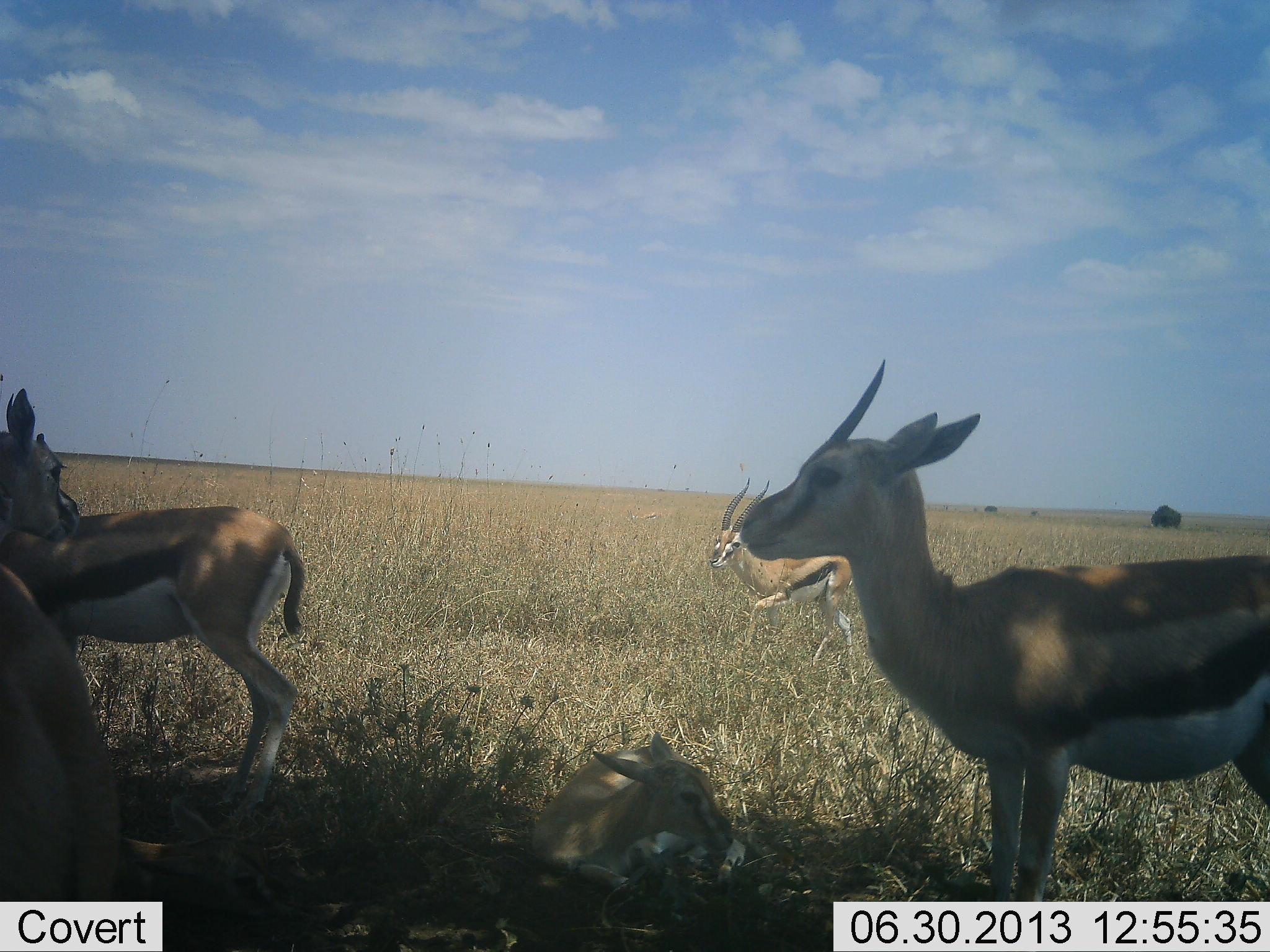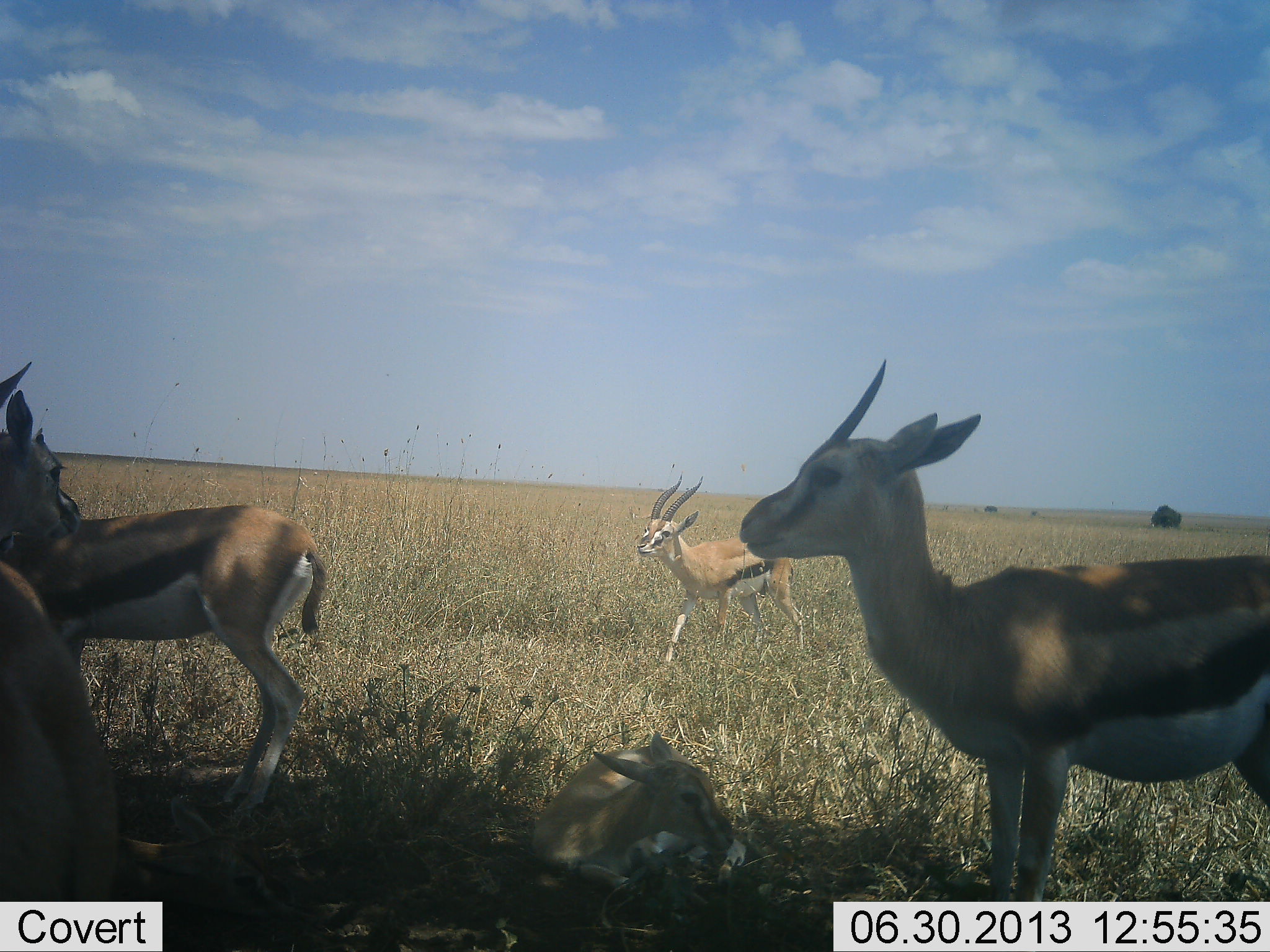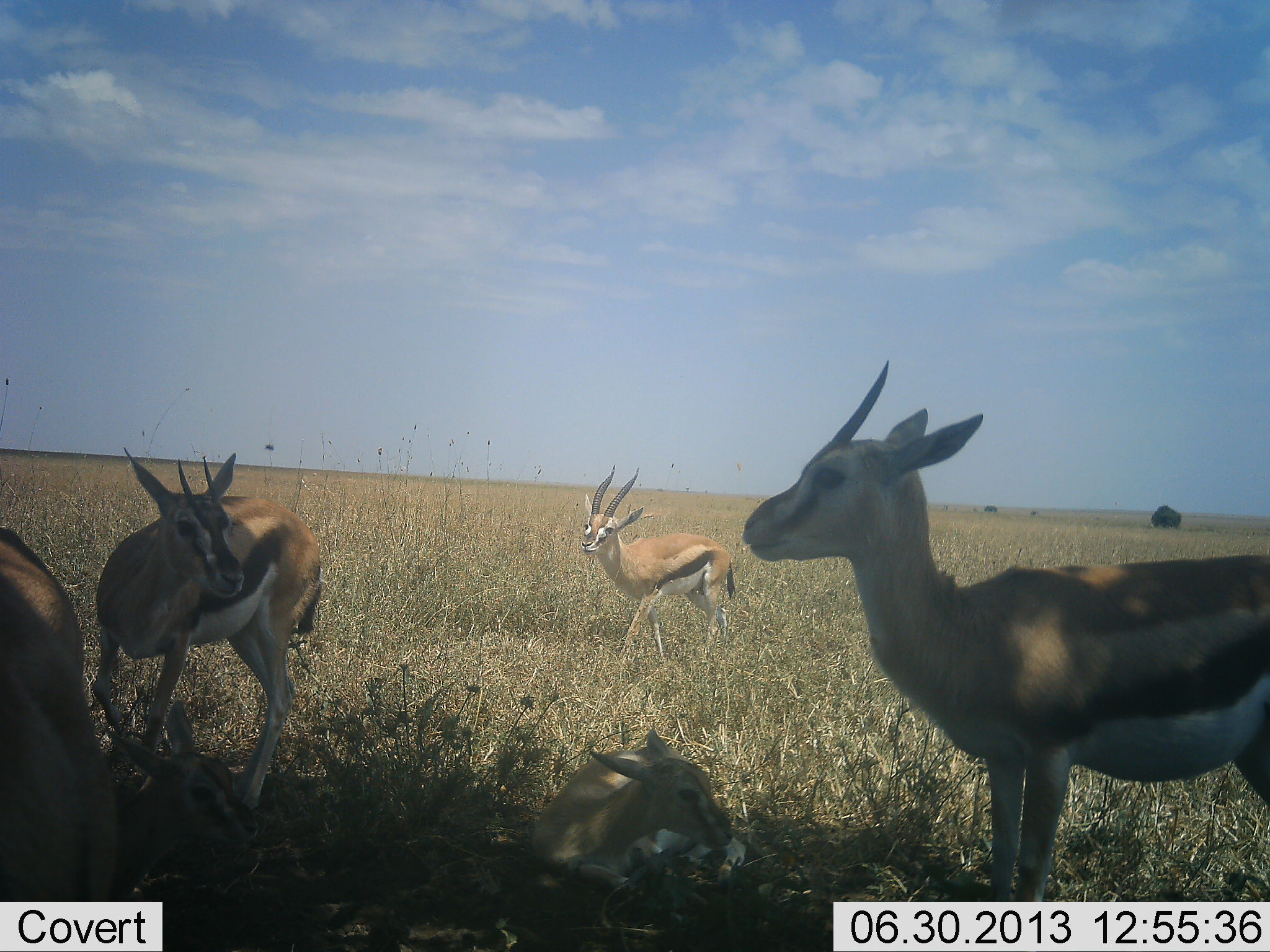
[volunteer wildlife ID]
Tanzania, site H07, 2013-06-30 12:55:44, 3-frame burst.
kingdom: Animalia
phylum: Chordata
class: Mammalia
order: Artiodactyla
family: Bovidae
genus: Eudorcas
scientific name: Eudorcas thomsonii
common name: thomson's gazelle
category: gazellethomsons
Gazellethomsons (thomson's gazelle) (Eudorcas thomsonii), count 5. Behavior (volunteer vote fractions): standing 85%, resting 46%, moving 77%, interacting 0%. Young present (vote fraction): 31%. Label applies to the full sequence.